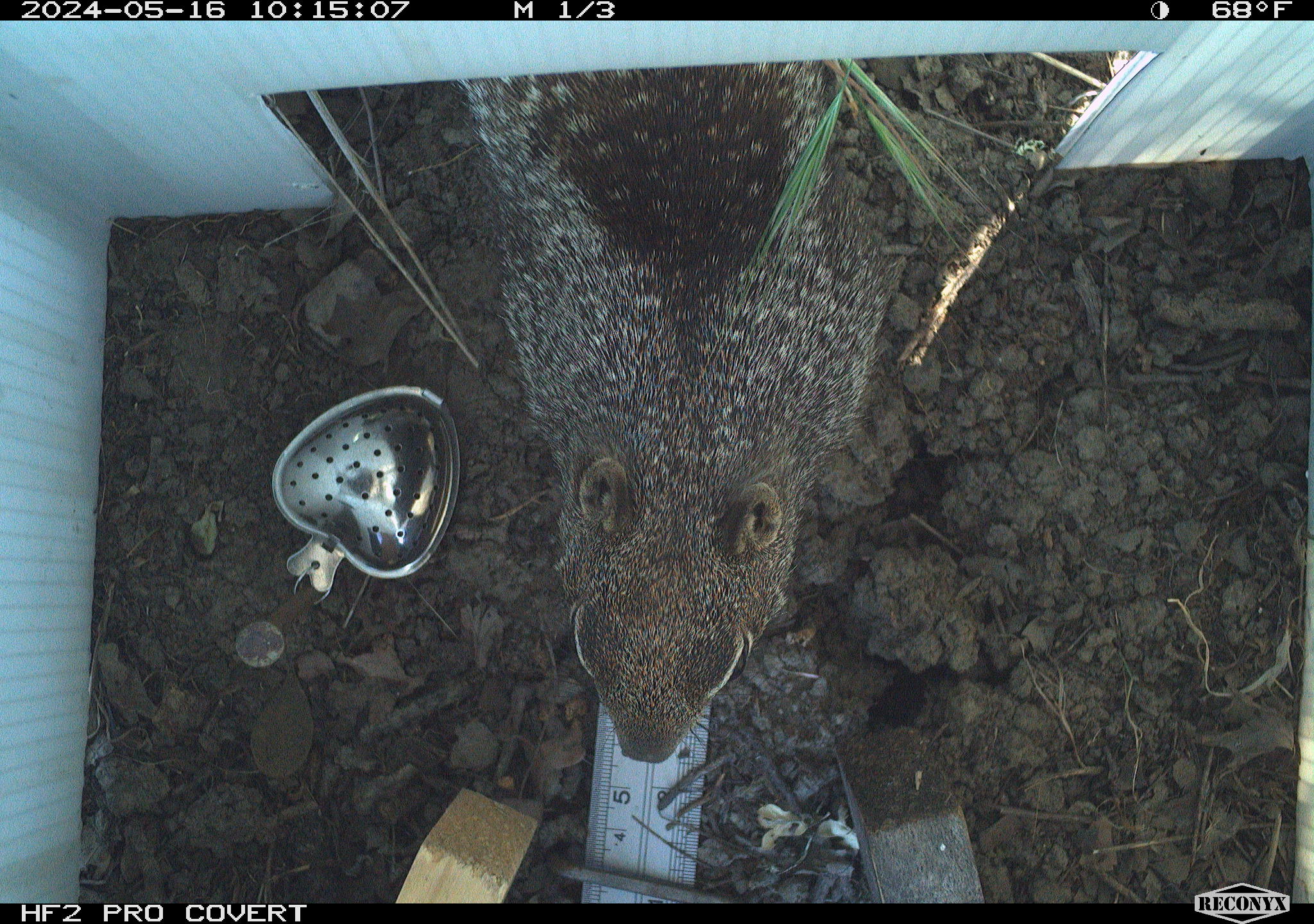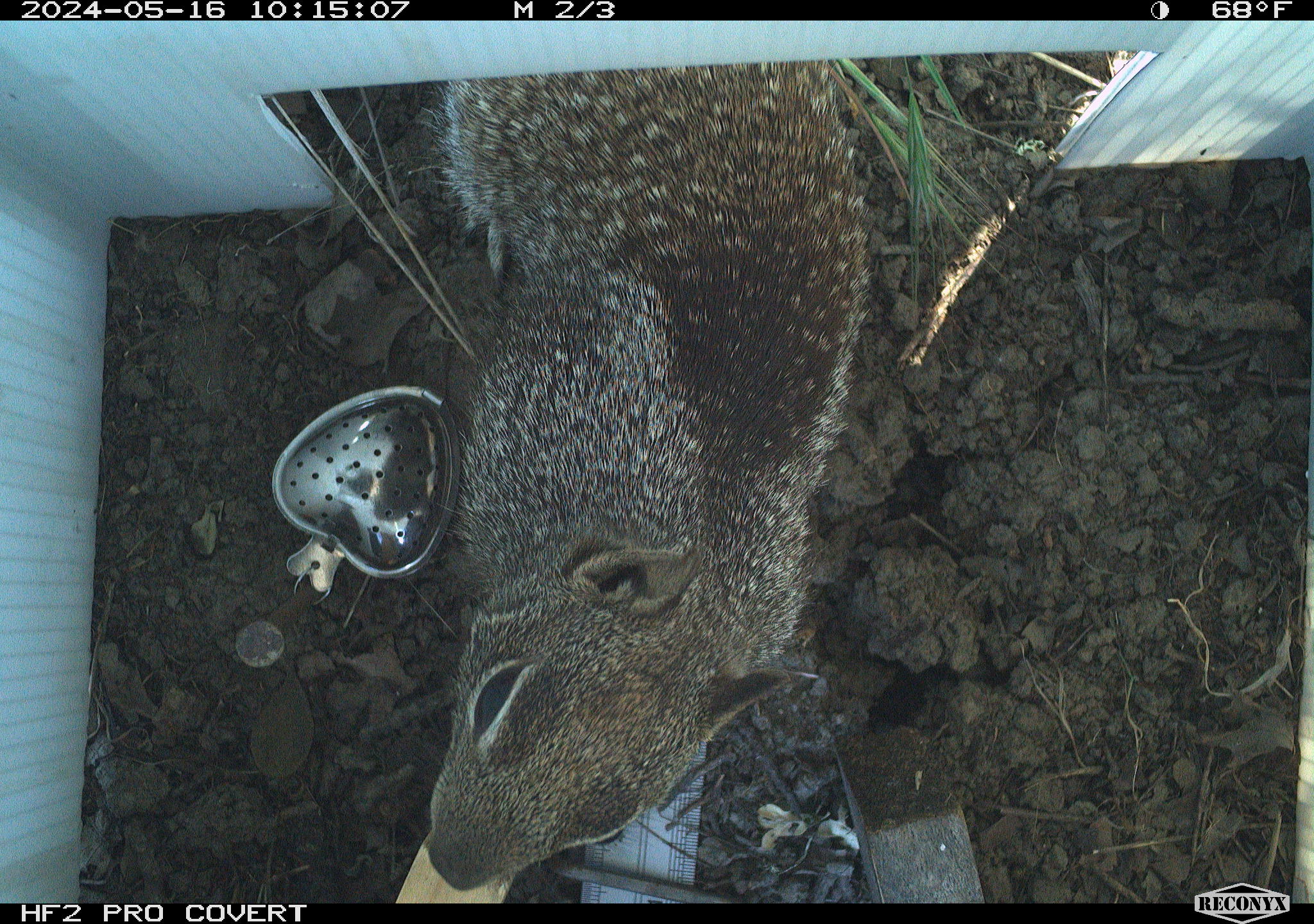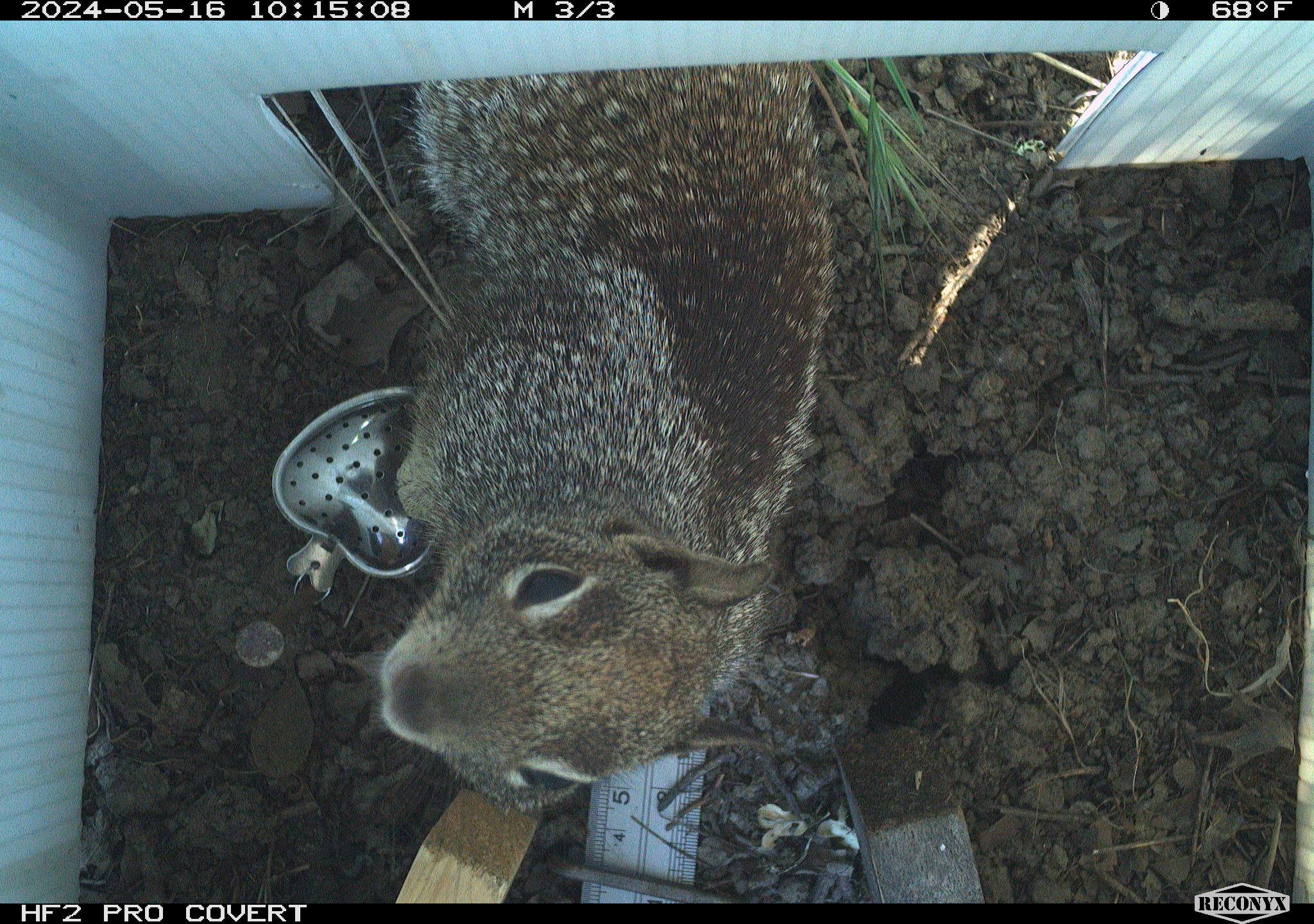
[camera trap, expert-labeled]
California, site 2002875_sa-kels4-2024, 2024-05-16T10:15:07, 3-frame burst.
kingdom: Animalia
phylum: Chordata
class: Mammalia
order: Rodentia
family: Sciuridae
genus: Otospermophilus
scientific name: Otospermophilus beecheyi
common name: california ground squirrel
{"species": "california ground squirrel (Otospermophilus beecheyi)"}